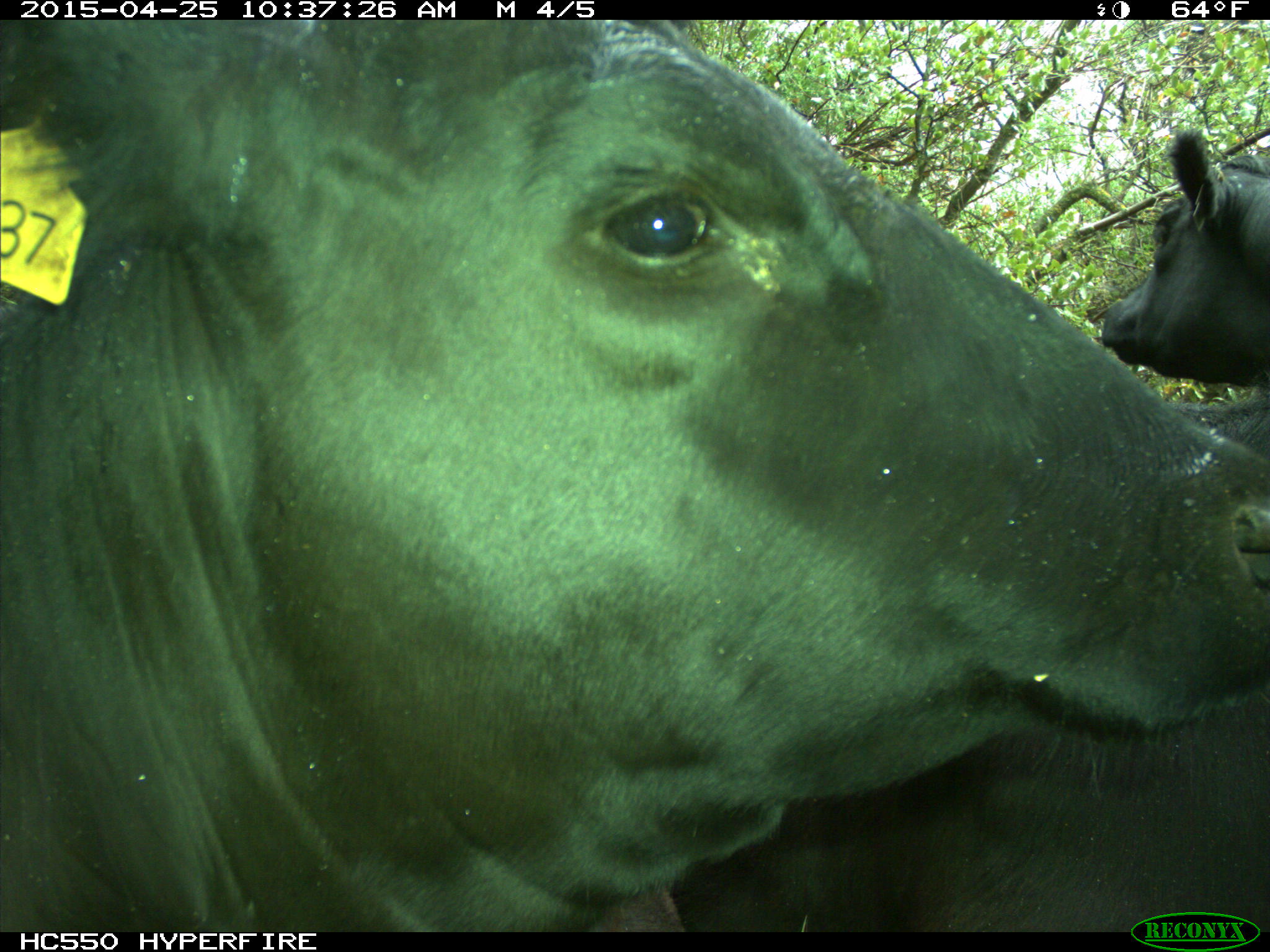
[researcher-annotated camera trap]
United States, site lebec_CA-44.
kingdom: Animalia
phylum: Chordata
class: Mammalia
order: Artiodactyla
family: Suidae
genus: Sus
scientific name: Sus scrofa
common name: wild boar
Sus scrofa (wild boar).